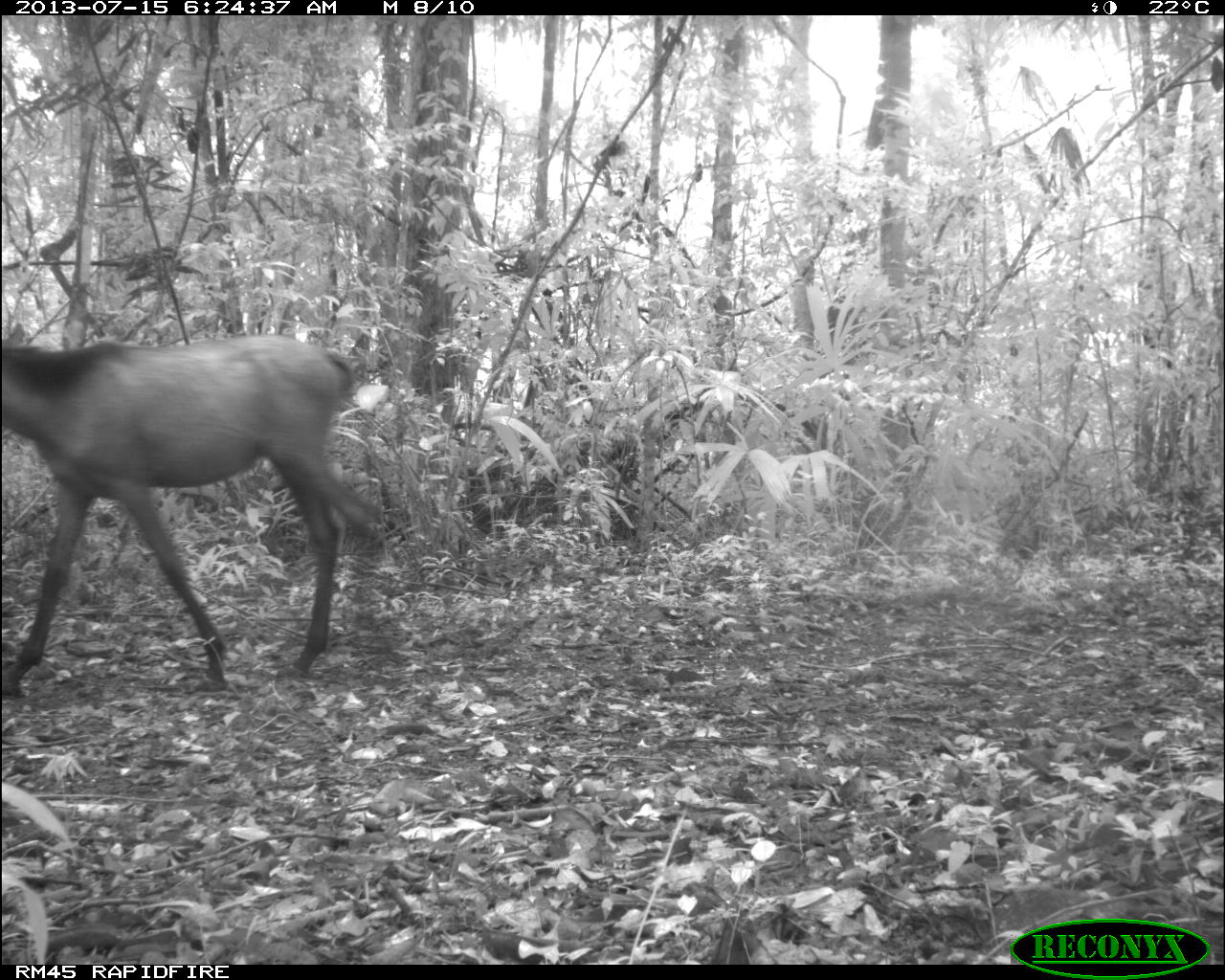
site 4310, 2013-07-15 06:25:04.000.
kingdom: Animalia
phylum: Chordata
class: Mammalia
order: Perissodactyla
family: Equidae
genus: Equus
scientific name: Equus ferus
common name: wild horse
Equus ferus (wild horse), count 1.